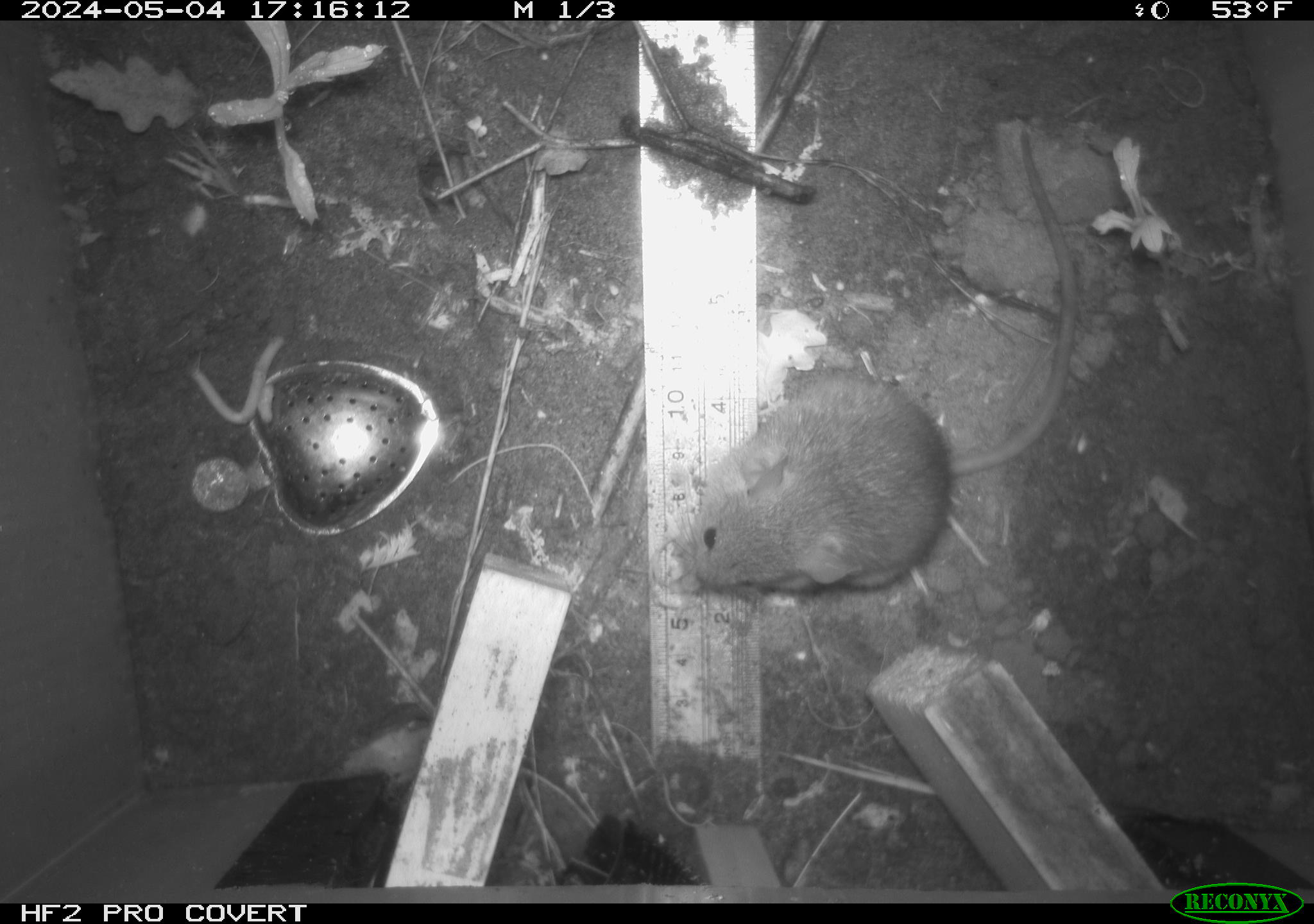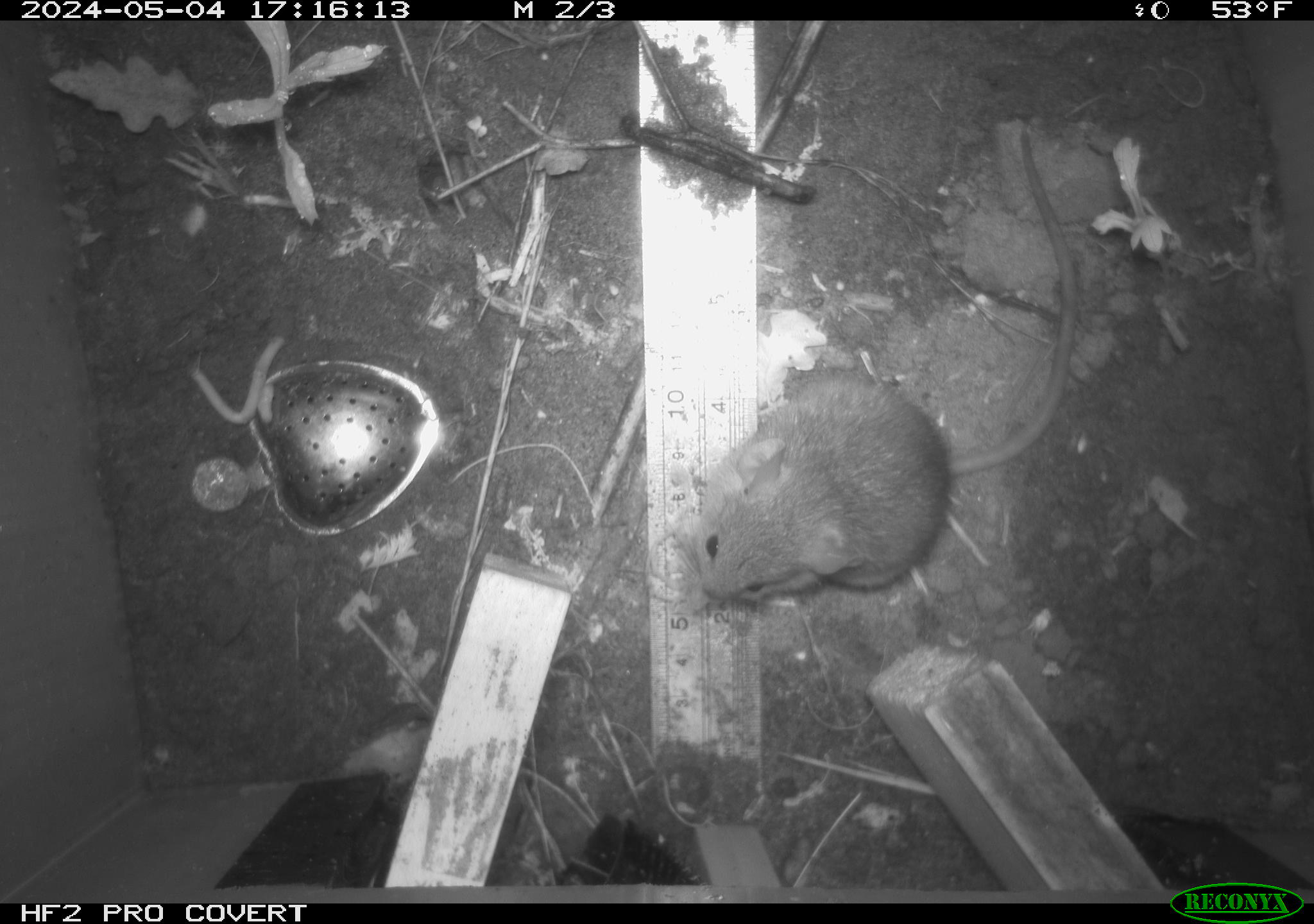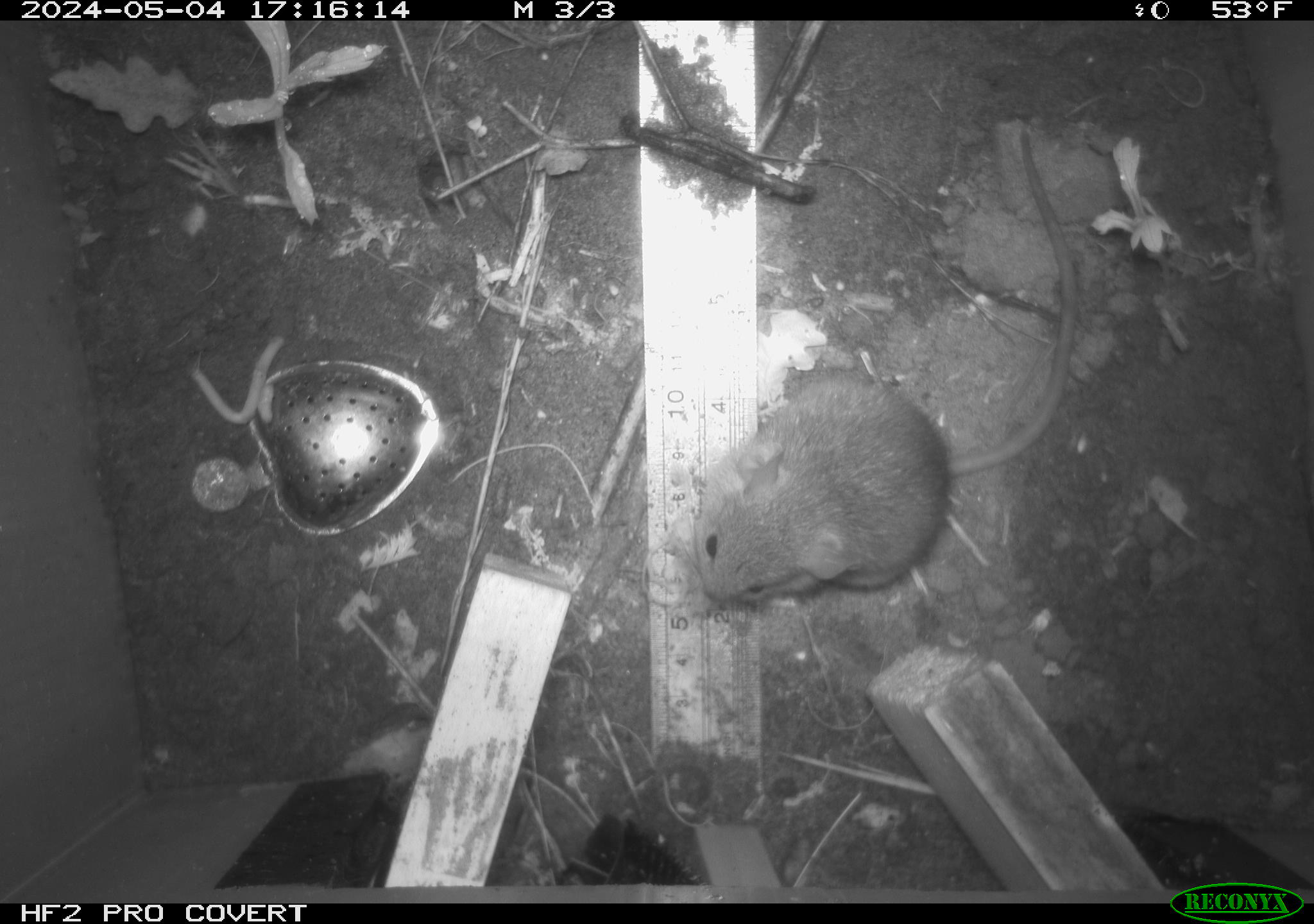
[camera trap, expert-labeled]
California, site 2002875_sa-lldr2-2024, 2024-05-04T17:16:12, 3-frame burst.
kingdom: Animalia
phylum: Chordata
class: Mammalia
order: Rodentia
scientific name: Rodentia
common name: rodent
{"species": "rodent (Rodentia)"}